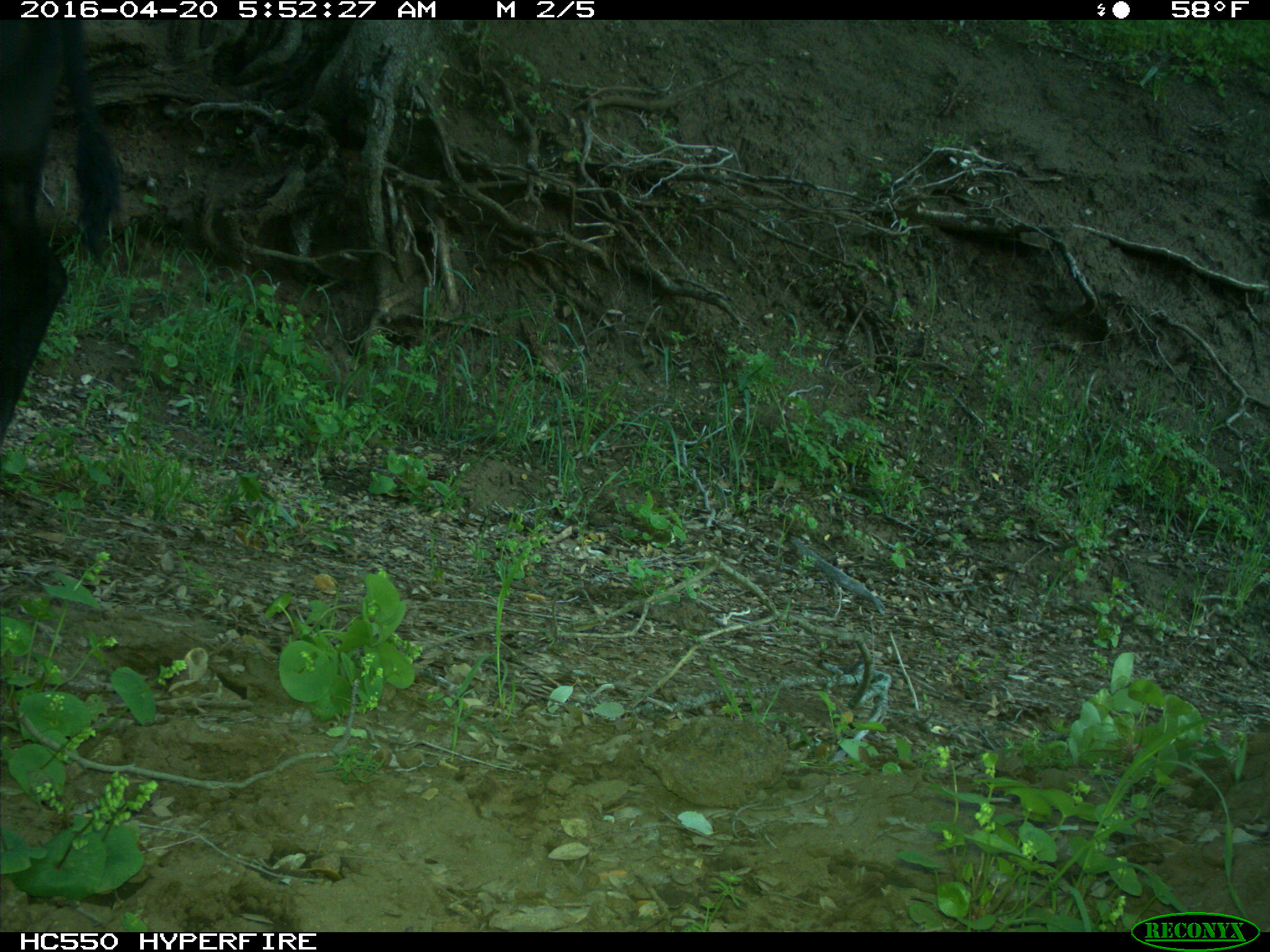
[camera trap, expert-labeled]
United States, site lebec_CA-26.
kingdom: Animalia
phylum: Chordata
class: Mammalia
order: Artiodactyla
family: Bovidae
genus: Bos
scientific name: Bos taurus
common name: domestic cow